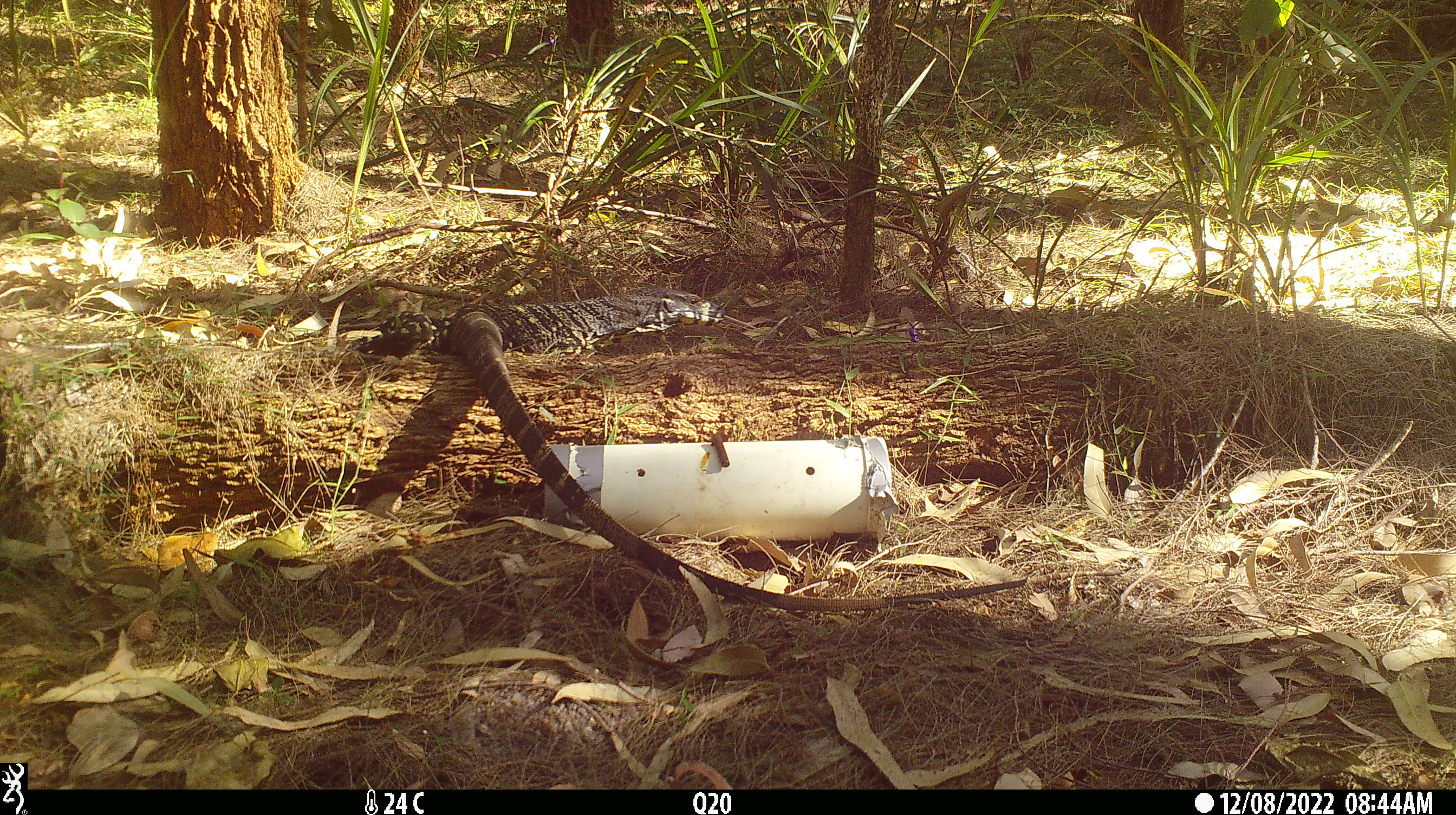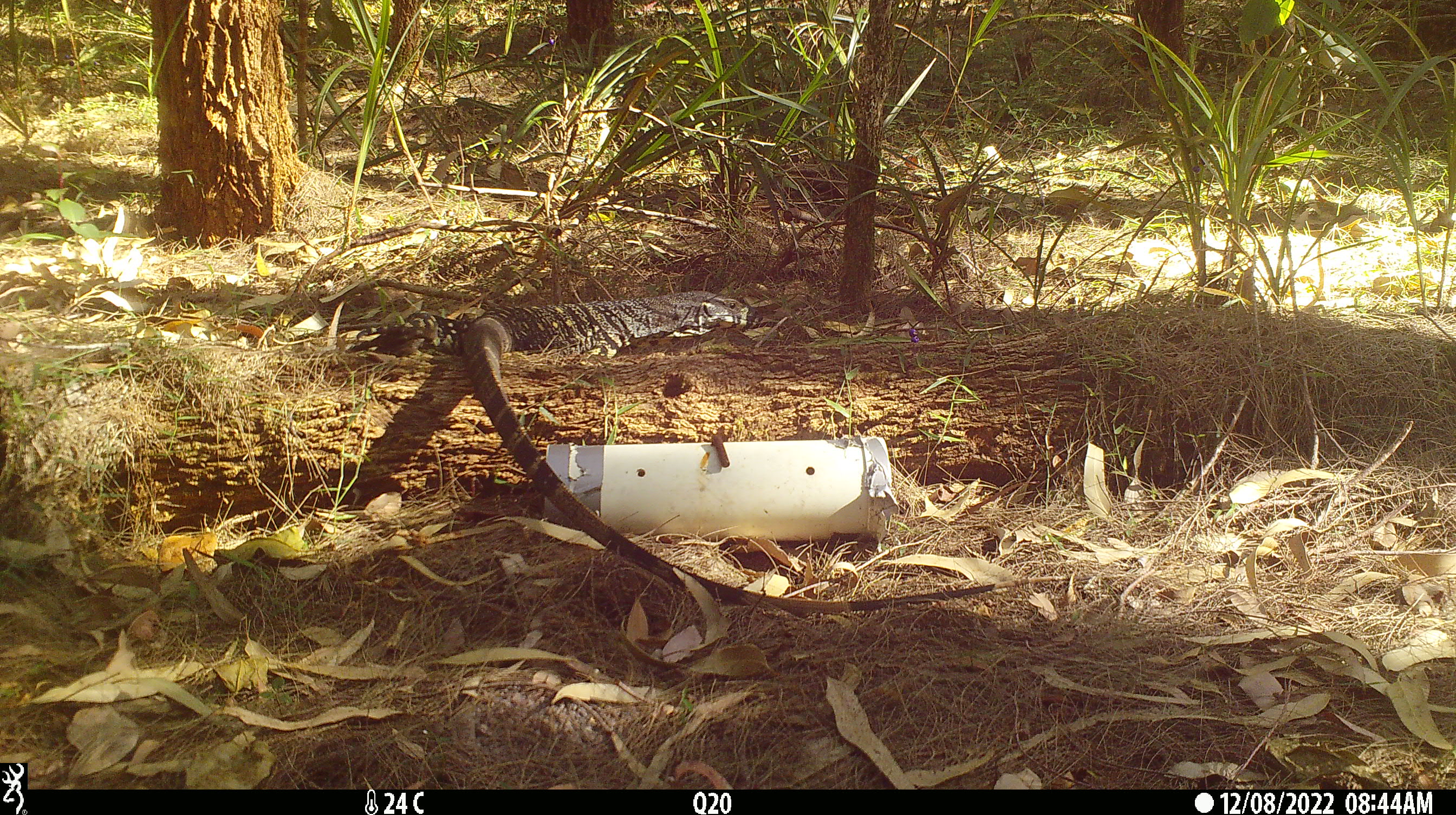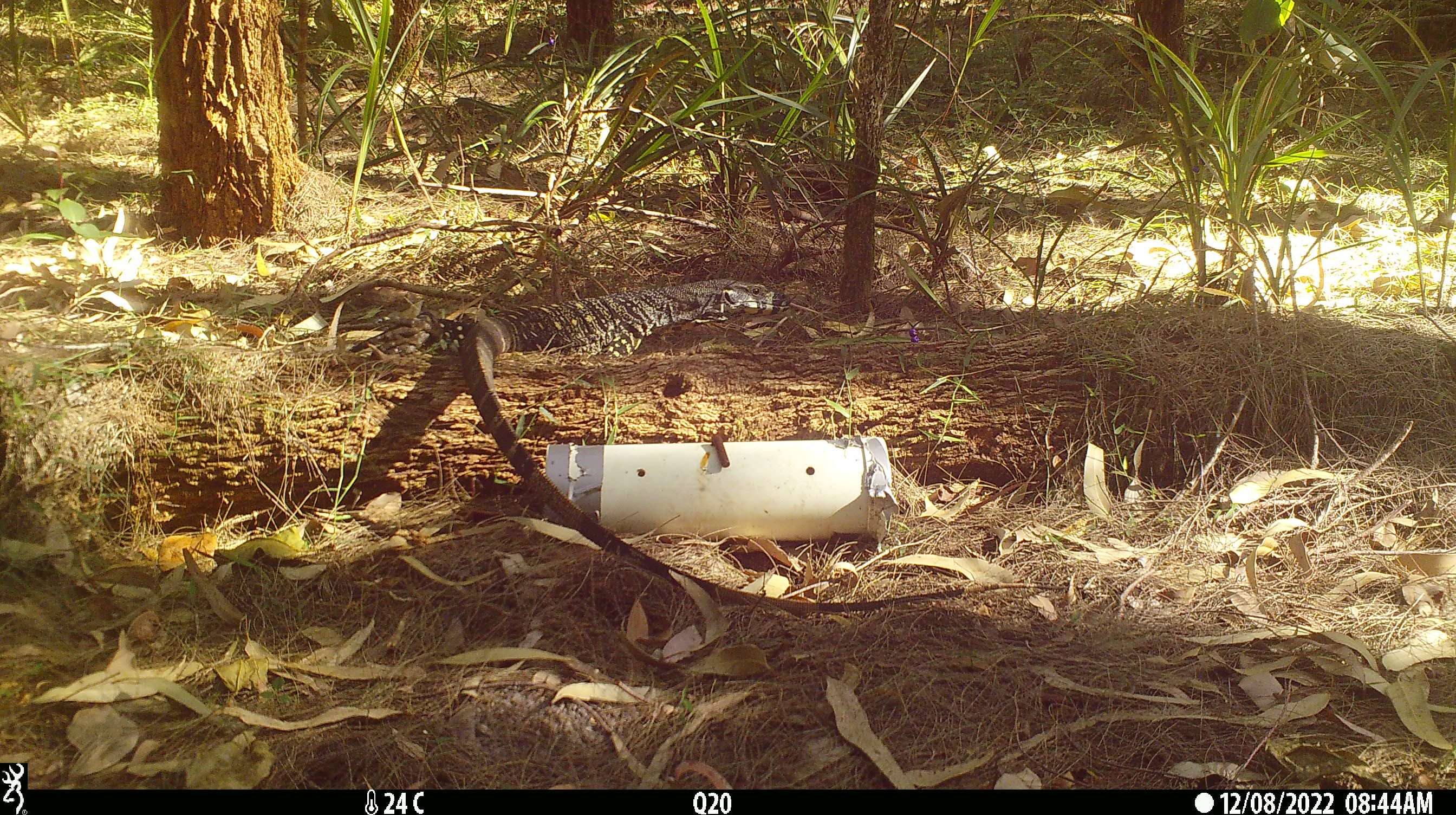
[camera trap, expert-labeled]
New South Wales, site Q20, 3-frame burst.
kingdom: Animalia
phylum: Chordata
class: Reptilia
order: Squamata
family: Varanidae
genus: Varanus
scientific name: Varanus varius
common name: lace monitor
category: goanna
Goanna (lace monitor) (Varanus varius).